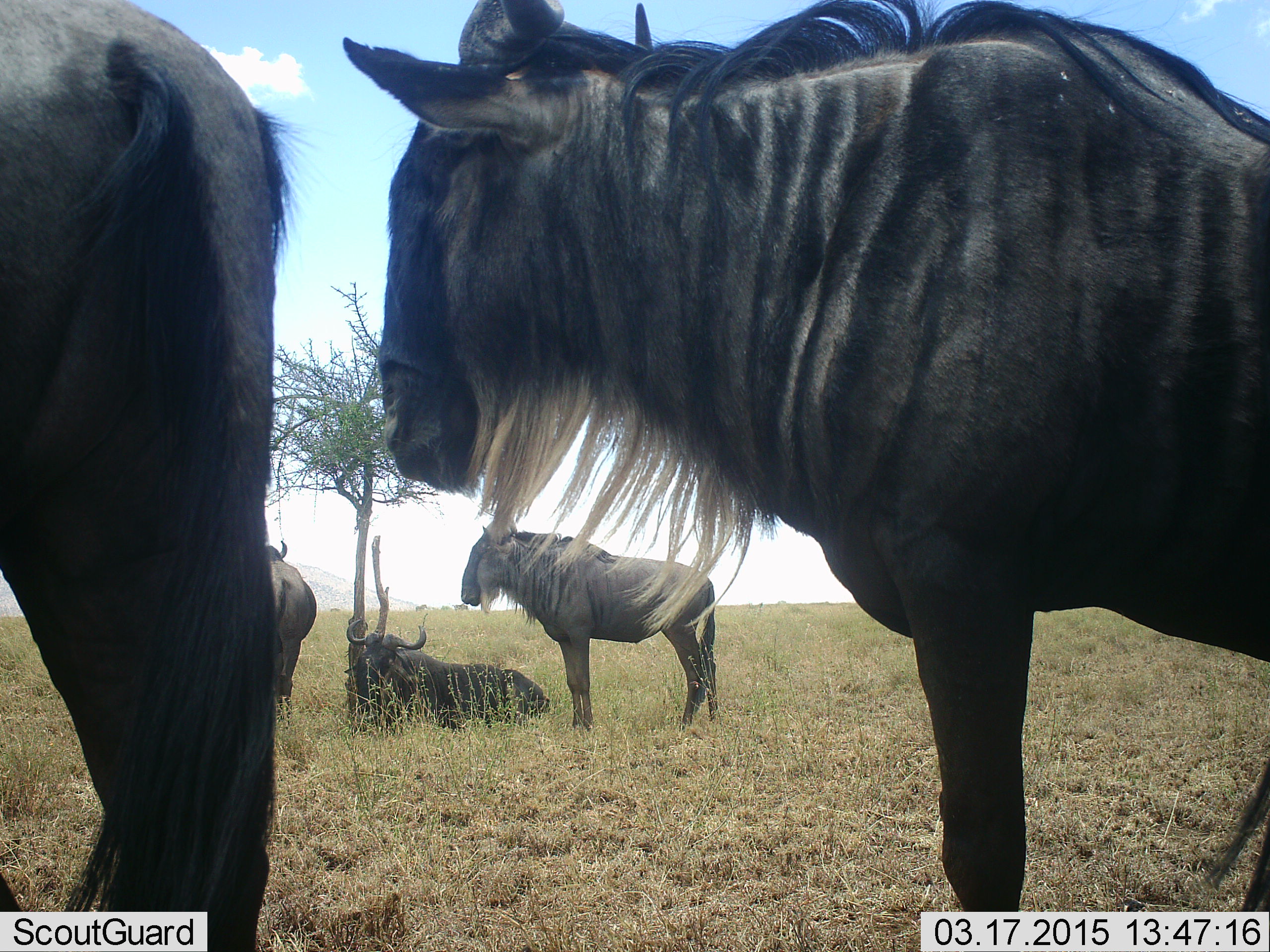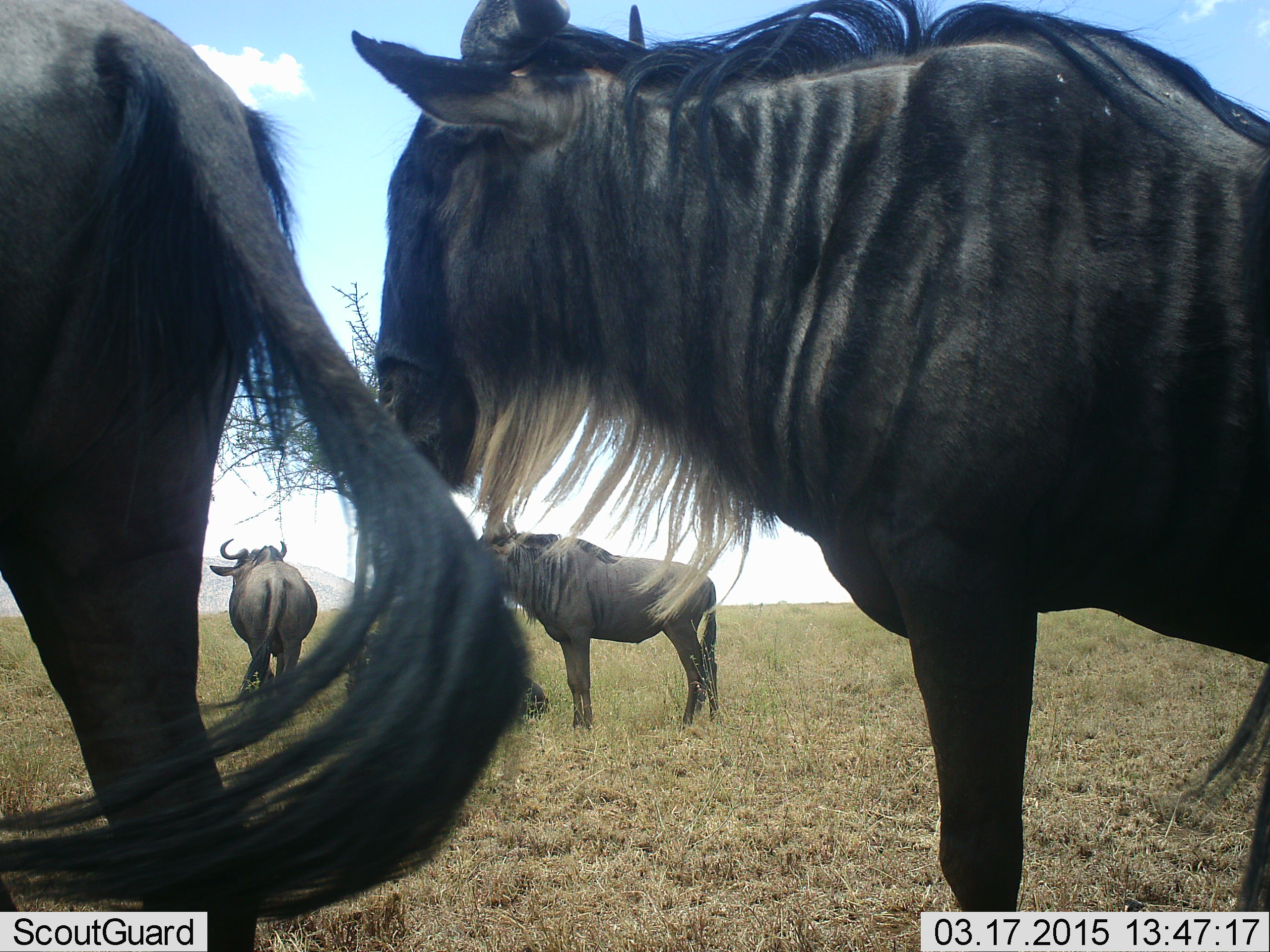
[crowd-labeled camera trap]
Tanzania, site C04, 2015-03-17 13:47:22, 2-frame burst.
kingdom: Animalia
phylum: Chordata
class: Mammalia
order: Artiodactyla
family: Bovidae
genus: Connochaetes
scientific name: Connochaetes taurinus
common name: blue wildebeest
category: wildebeest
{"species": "wildebeest (blue wildebeest) (Connochaetes taurinus)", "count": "5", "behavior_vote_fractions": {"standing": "90%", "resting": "70%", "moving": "10%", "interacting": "0%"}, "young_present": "0%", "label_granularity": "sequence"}